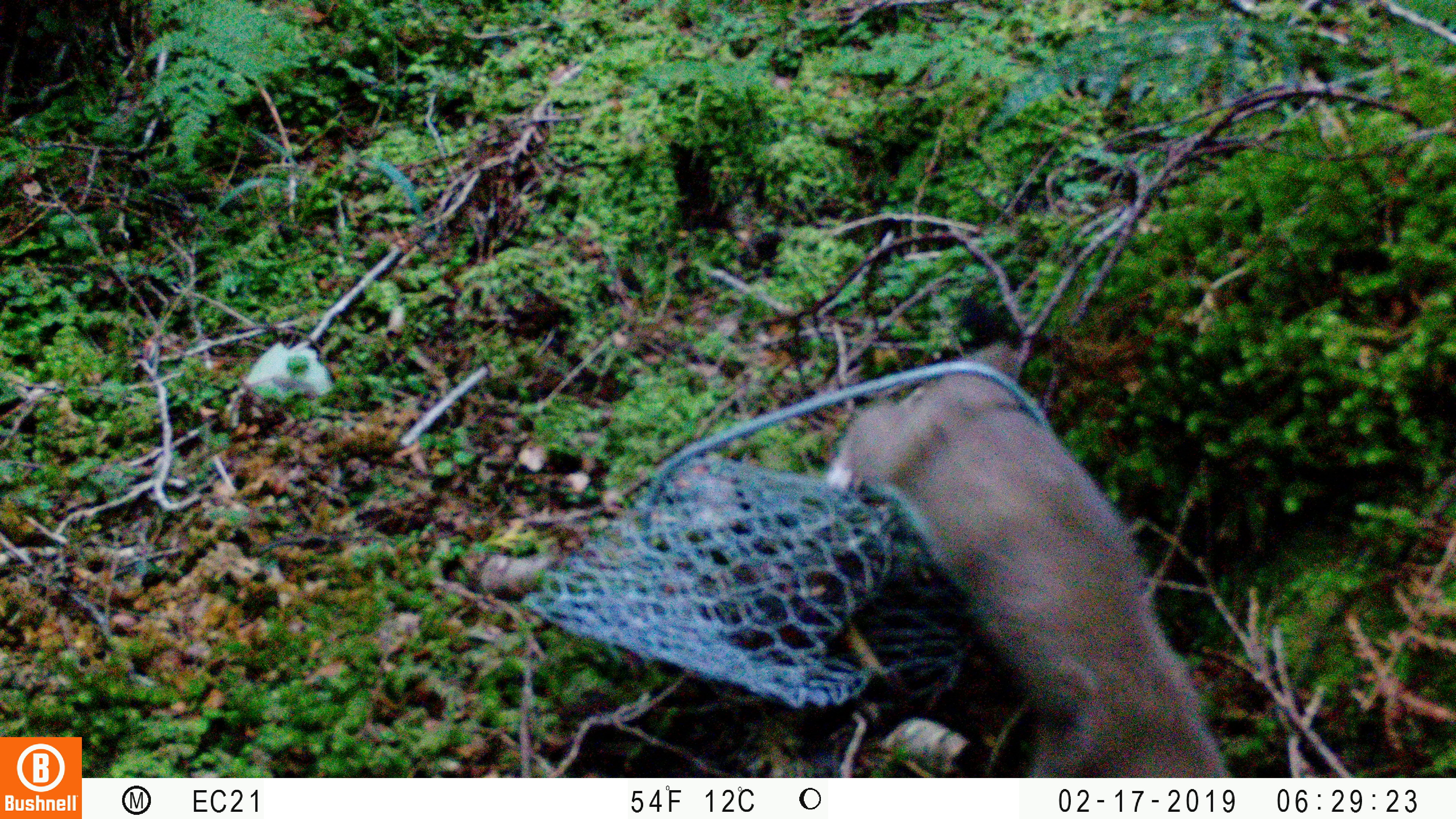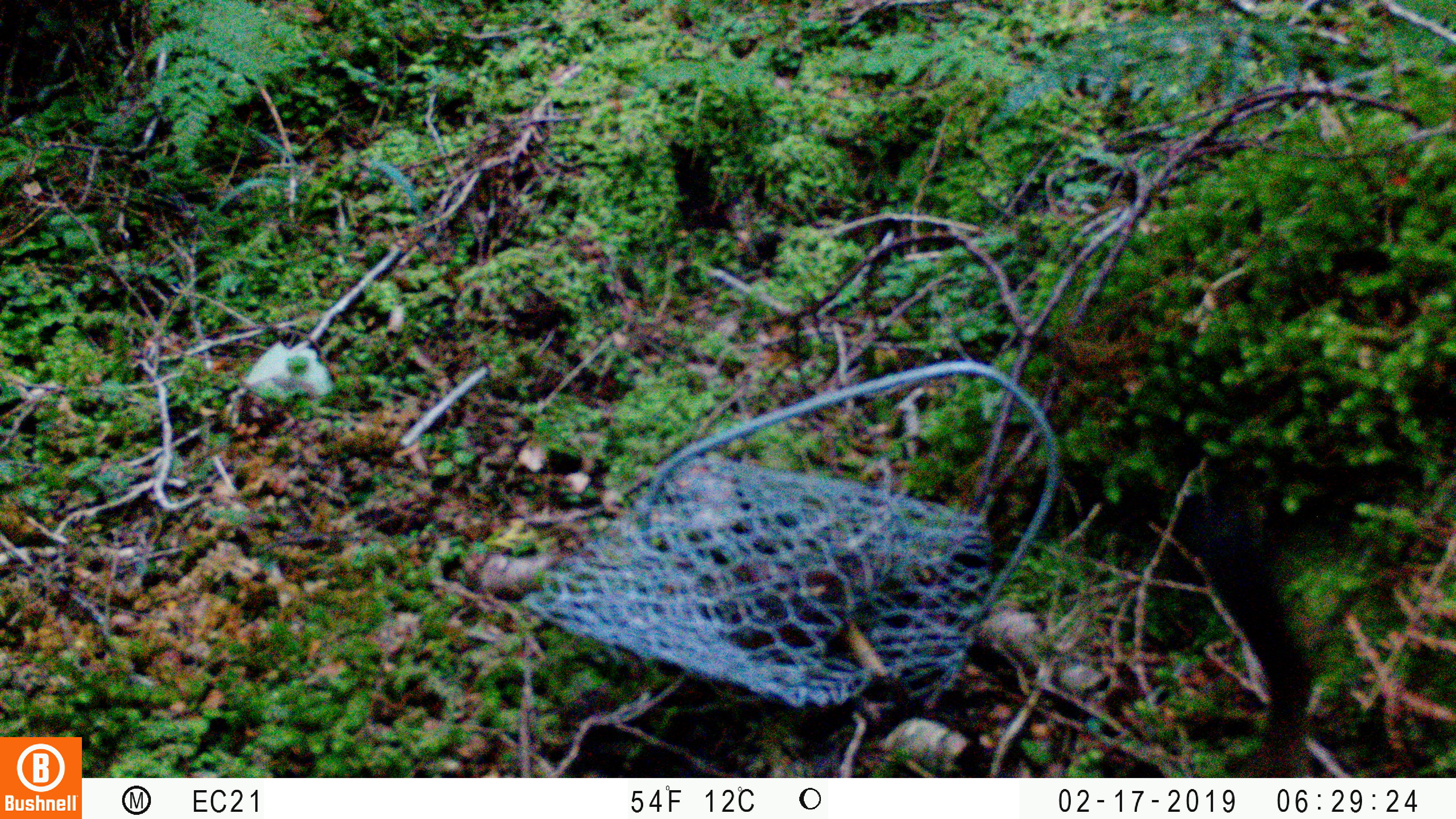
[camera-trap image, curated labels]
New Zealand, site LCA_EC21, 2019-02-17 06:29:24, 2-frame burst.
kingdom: Animalia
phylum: Chordata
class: Mammalia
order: Carnivora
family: Mustelidae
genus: Mustela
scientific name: Mustela erminea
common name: stoat